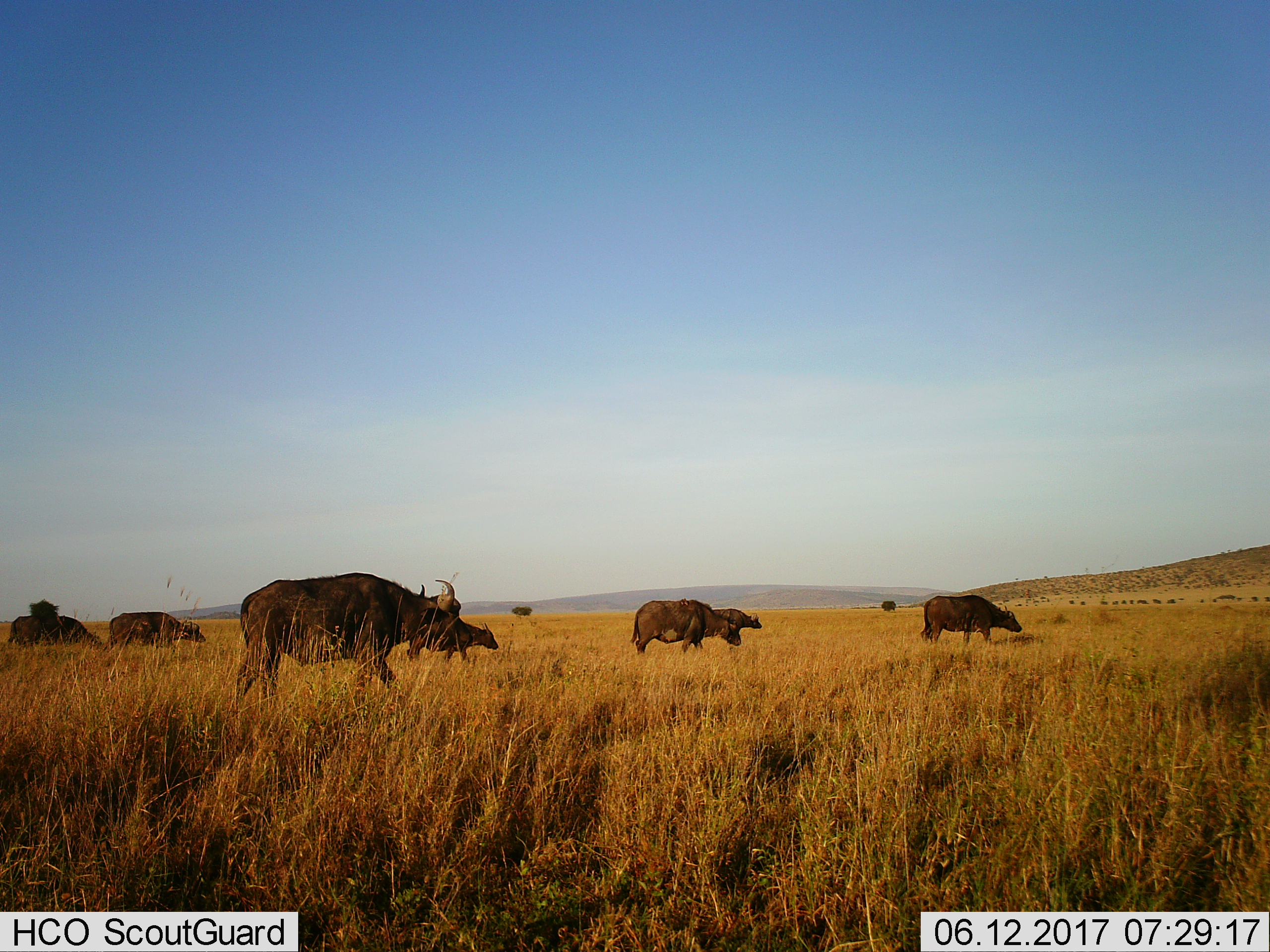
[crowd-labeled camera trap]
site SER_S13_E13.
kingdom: Animalia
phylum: Chordata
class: Mammalia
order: Artiodactyla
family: Bovidae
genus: Syncerus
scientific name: Syncerus caffer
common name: african buffalo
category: buffalo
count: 7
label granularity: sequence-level